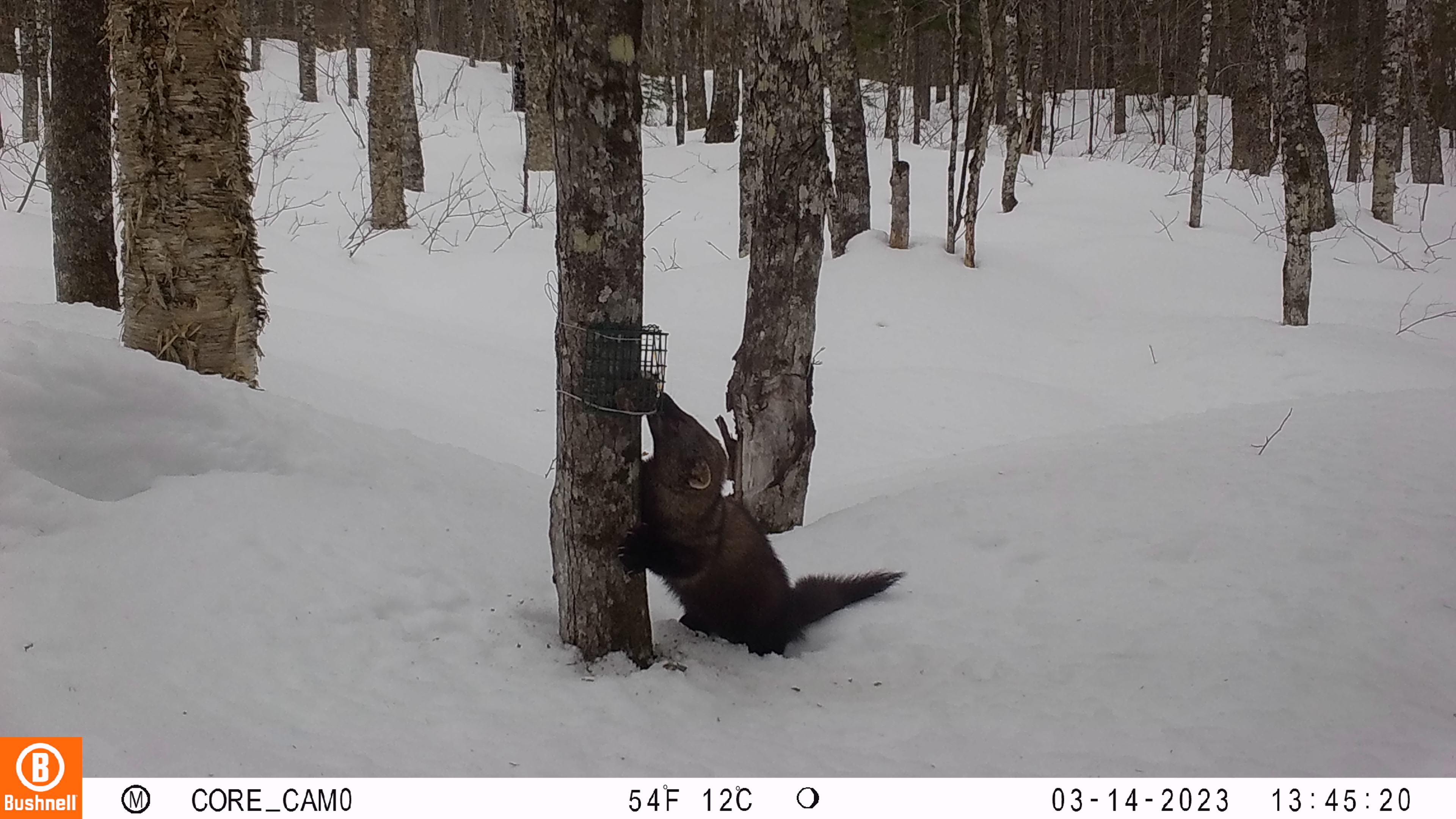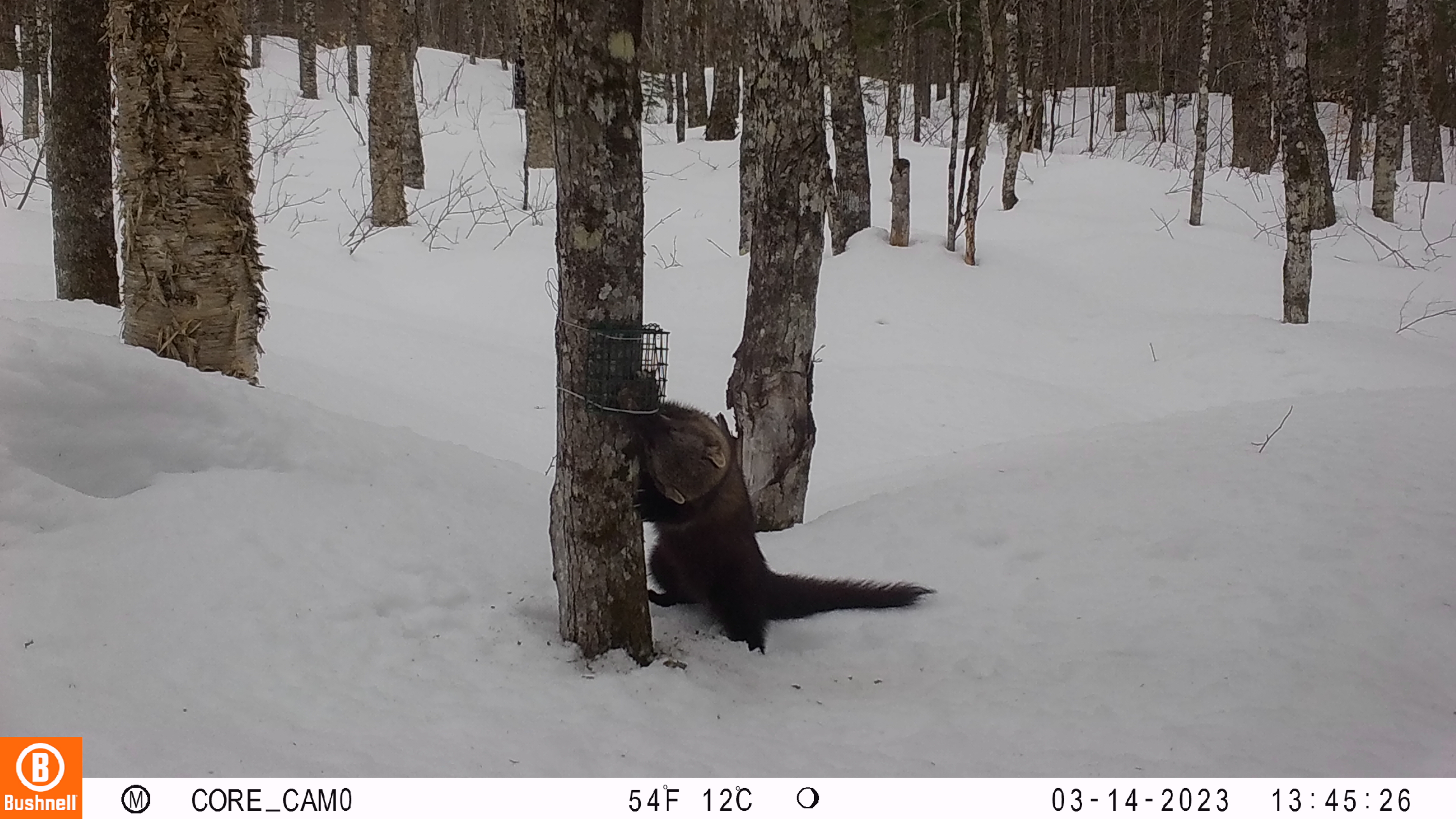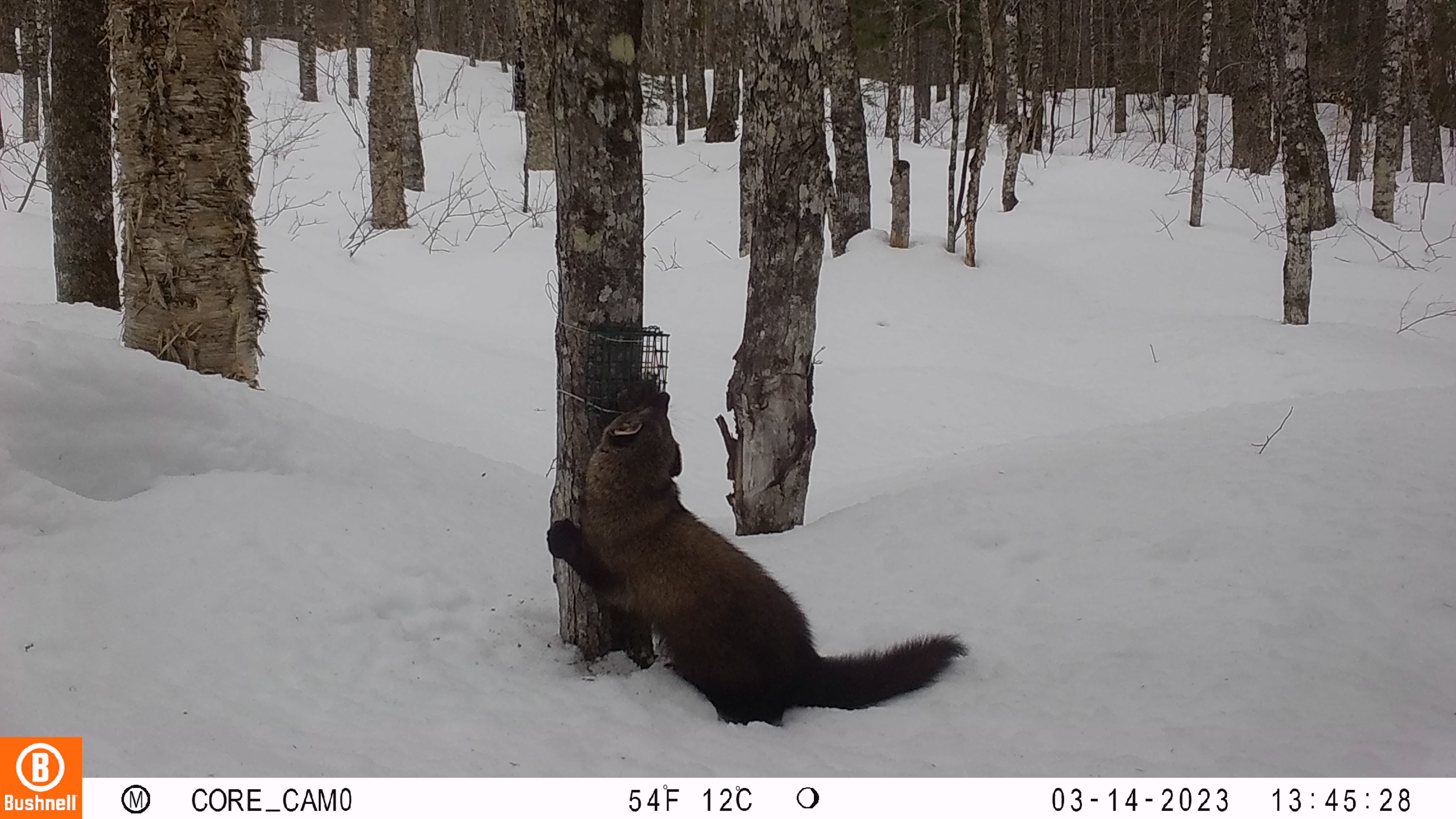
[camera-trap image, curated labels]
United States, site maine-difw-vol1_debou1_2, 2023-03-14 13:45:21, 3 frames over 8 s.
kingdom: Animalia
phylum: Chordata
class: Mammalia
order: Carnivora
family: Mustelidae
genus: Pekania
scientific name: Pekania pennanti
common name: fisher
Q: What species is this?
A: Fisher (Pekania pennanti).